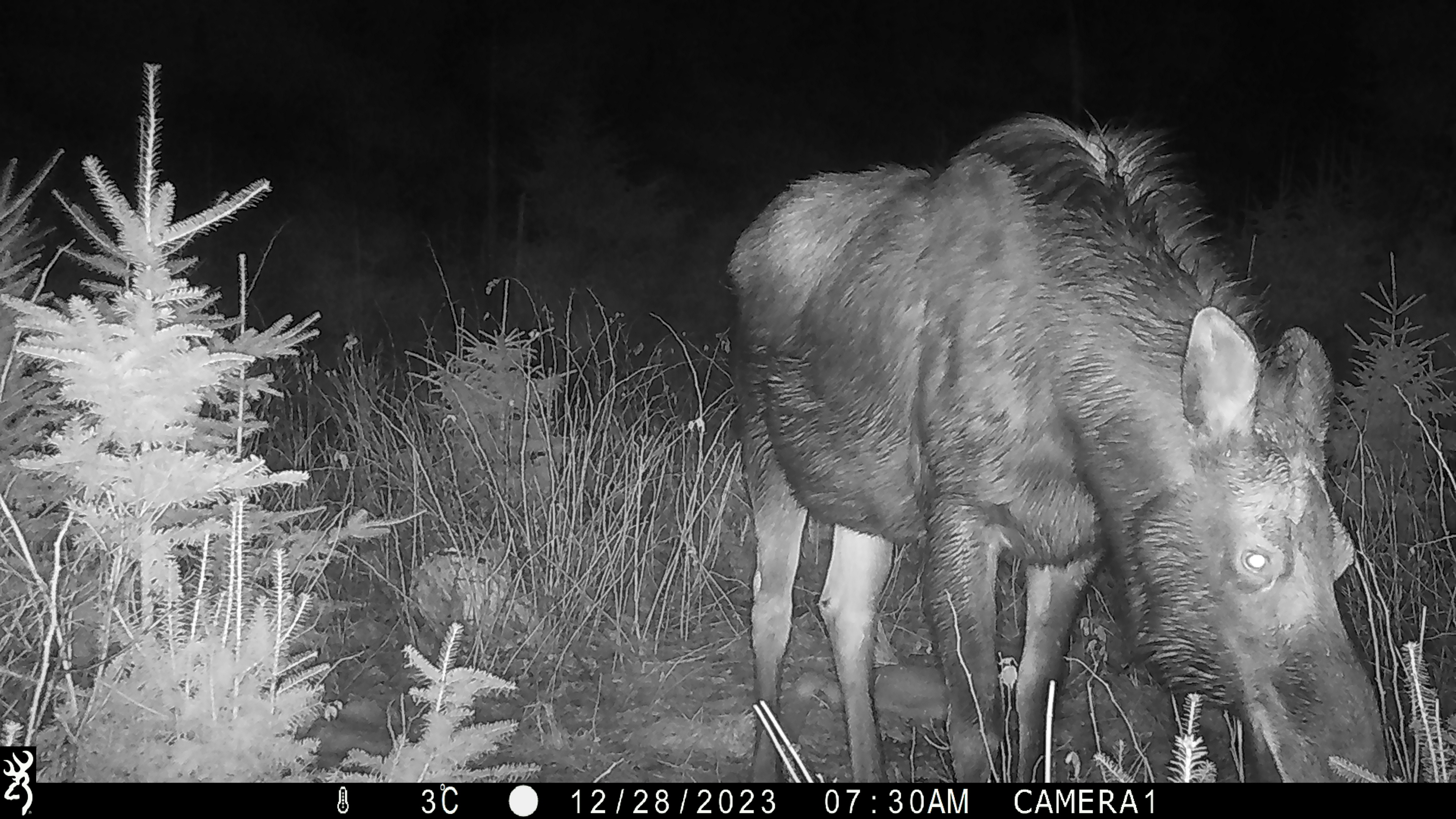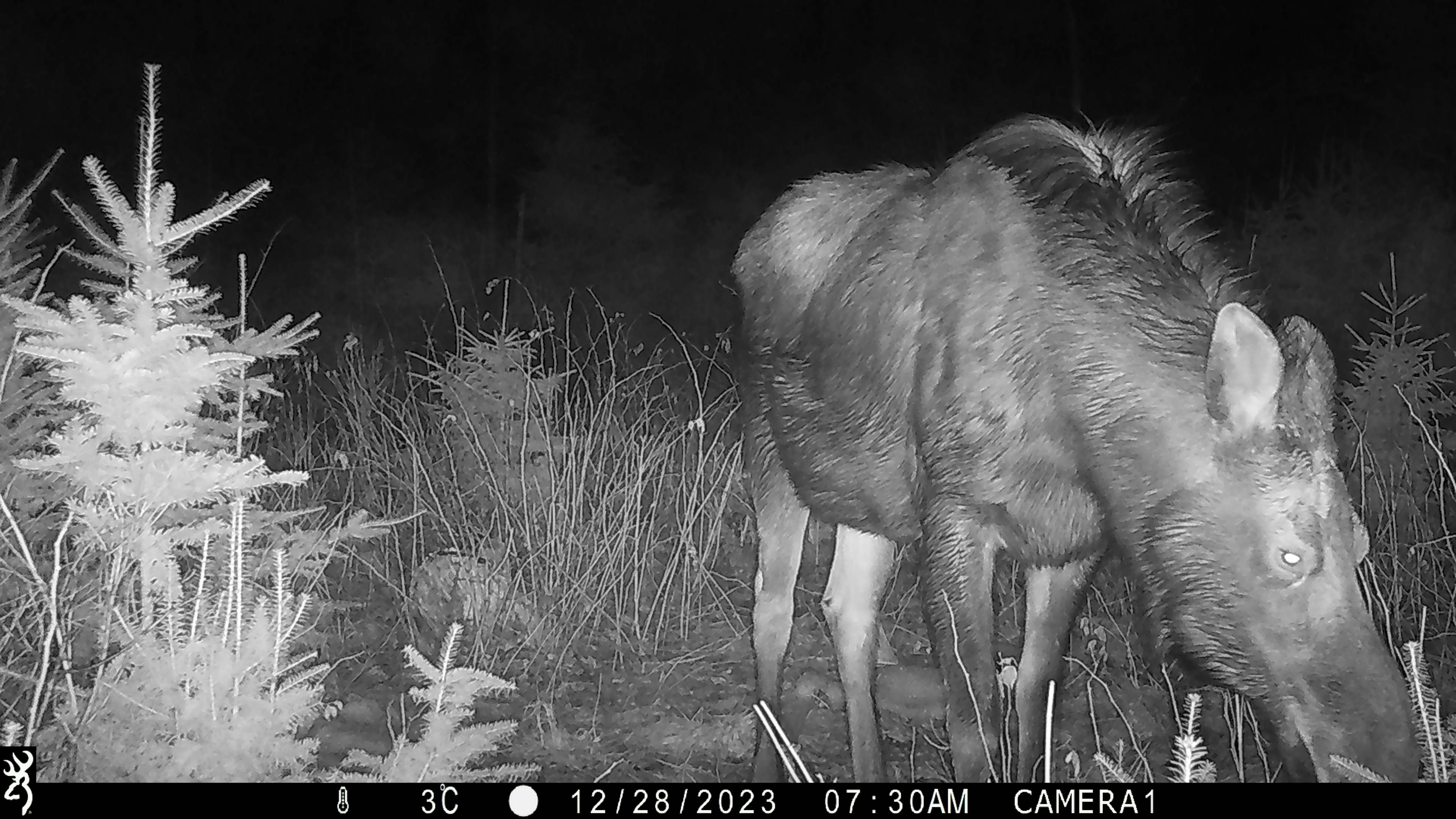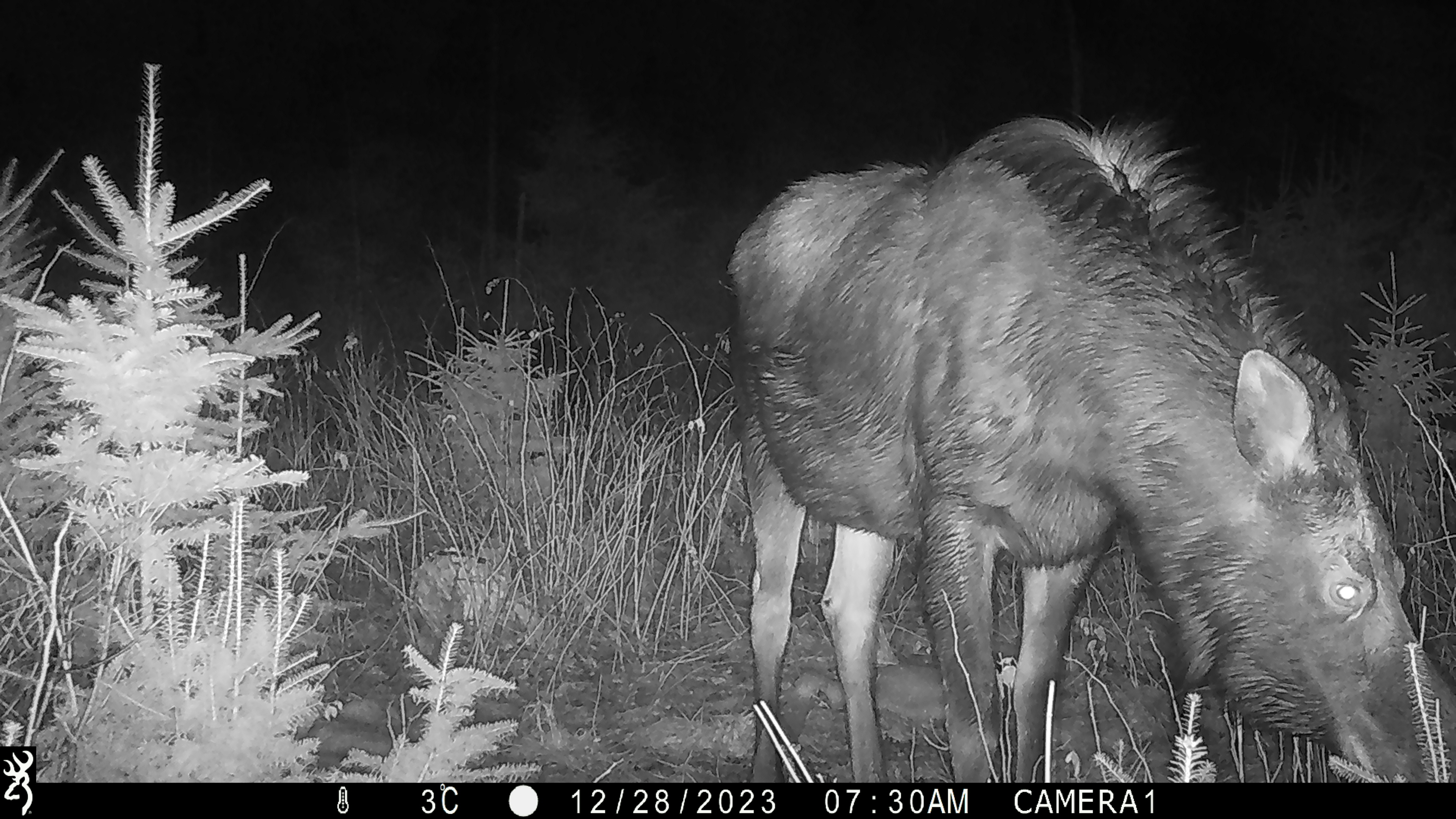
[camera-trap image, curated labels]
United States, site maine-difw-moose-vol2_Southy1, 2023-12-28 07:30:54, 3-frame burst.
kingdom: Animalia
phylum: Chordata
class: Mammalia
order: Artiodactyla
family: Cervidae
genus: Alces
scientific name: Alces alces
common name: moose